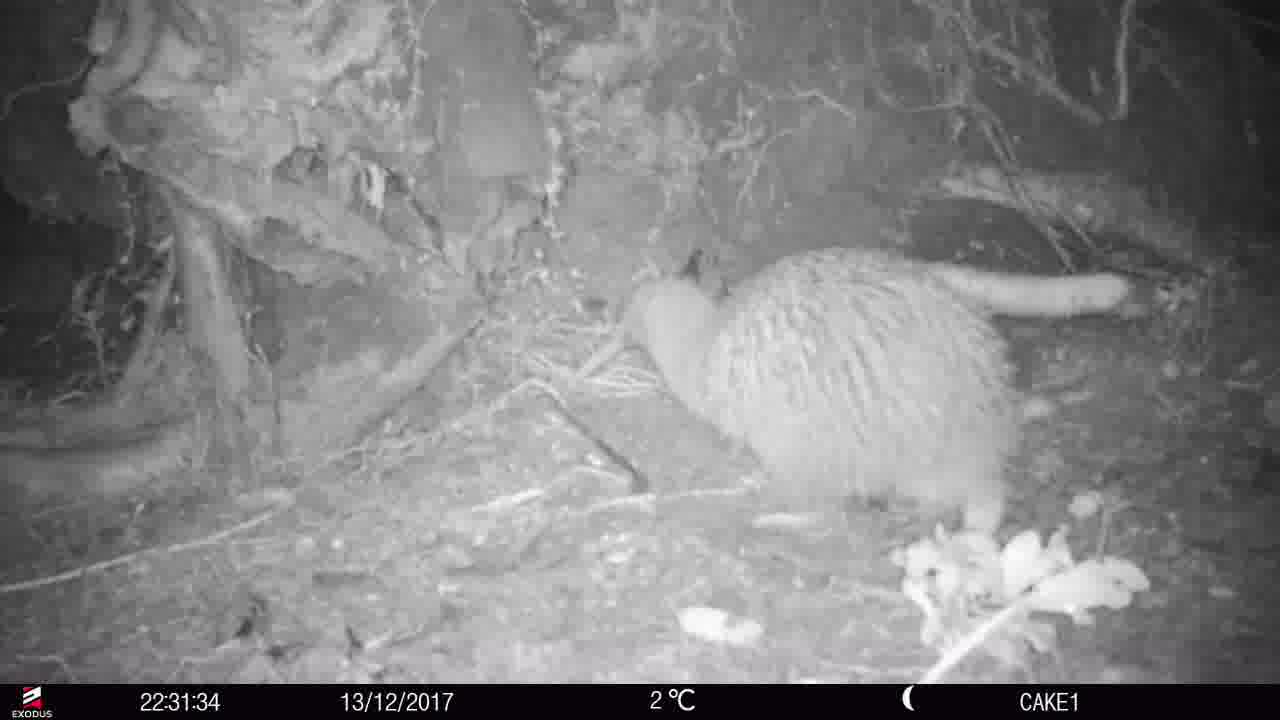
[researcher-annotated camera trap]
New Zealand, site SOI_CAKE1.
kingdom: Animalia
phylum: Chordata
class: Aves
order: Apterygiformes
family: Apterygidae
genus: Apteryx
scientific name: Apteryx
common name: kiwi